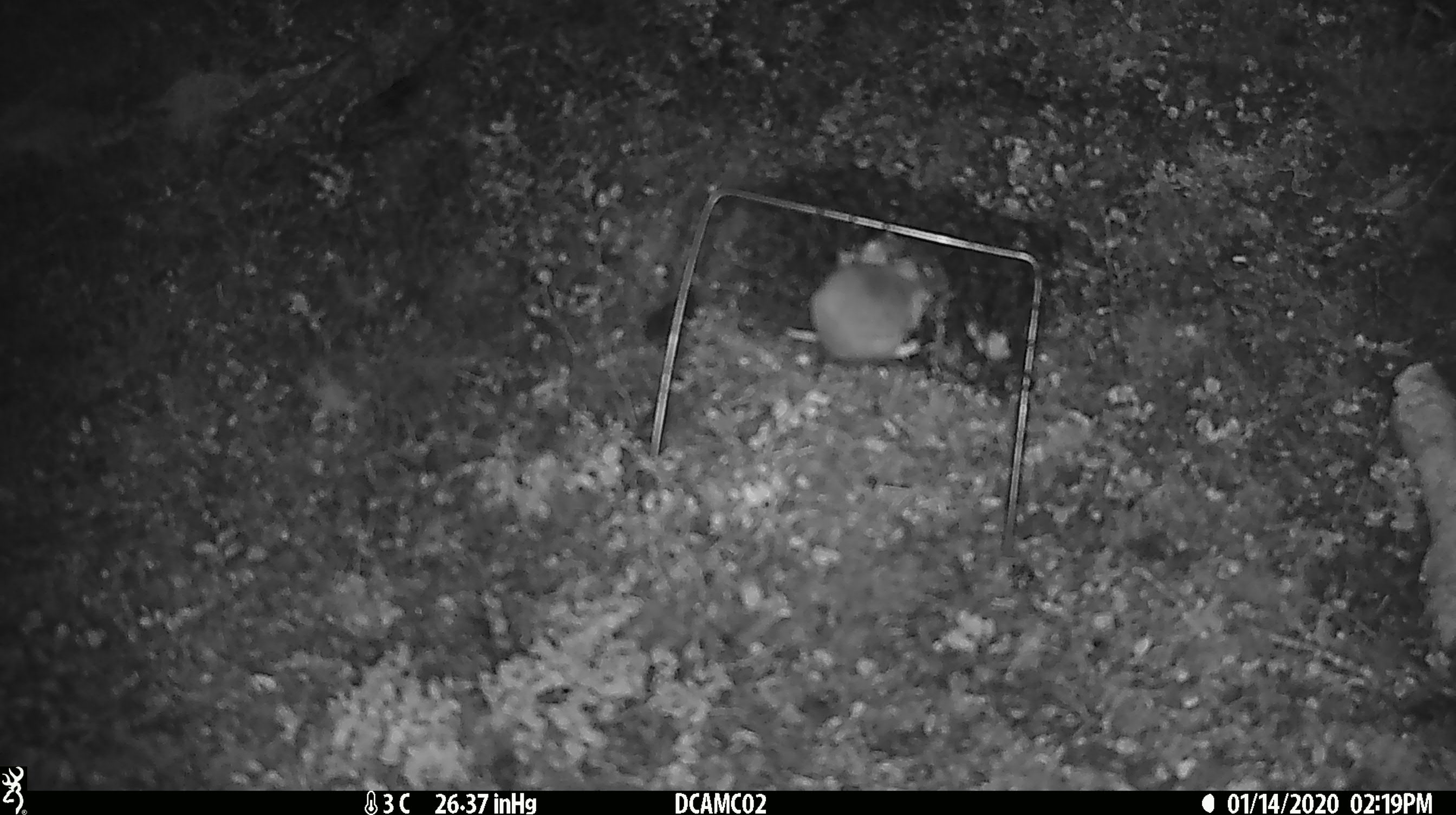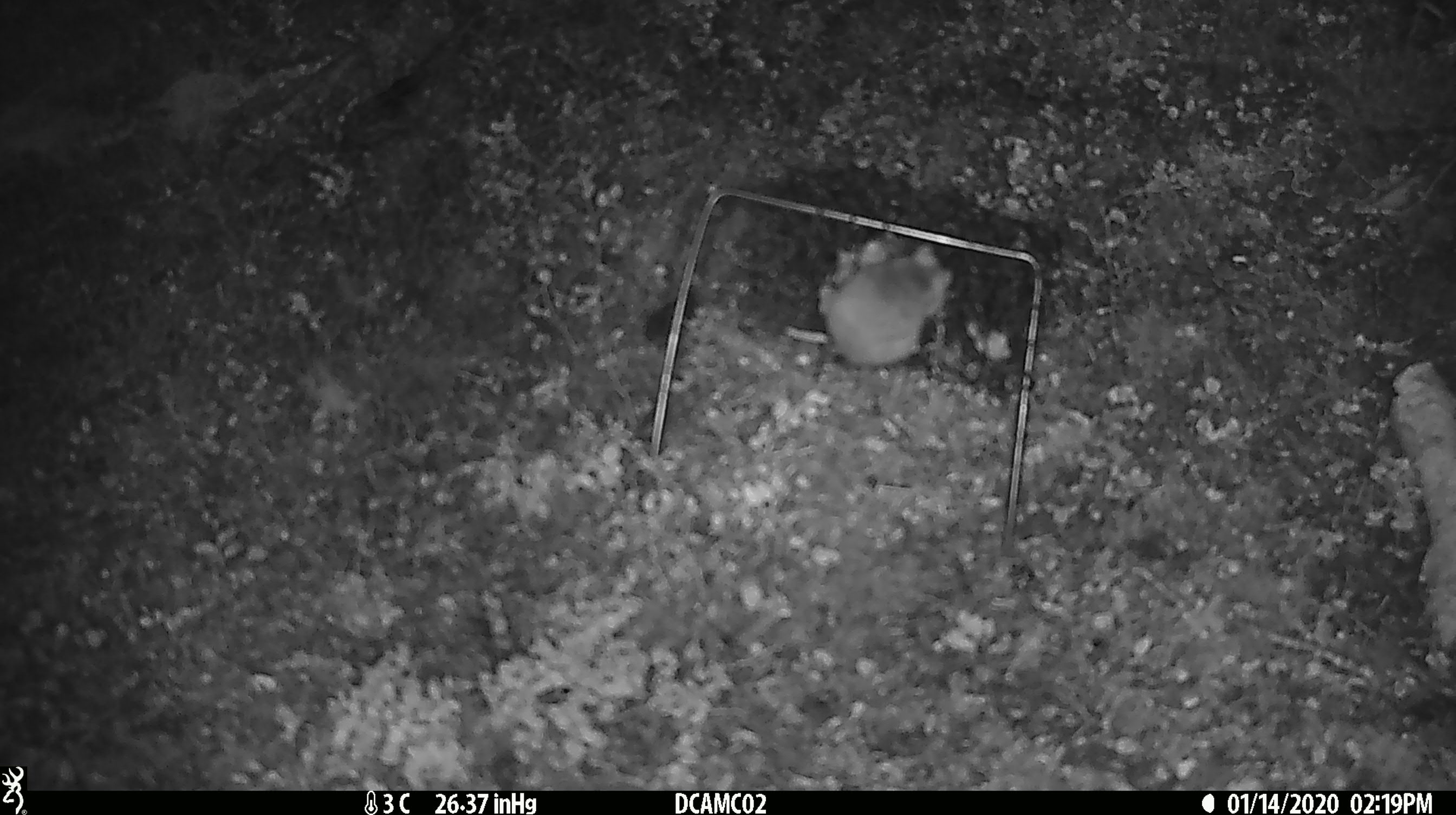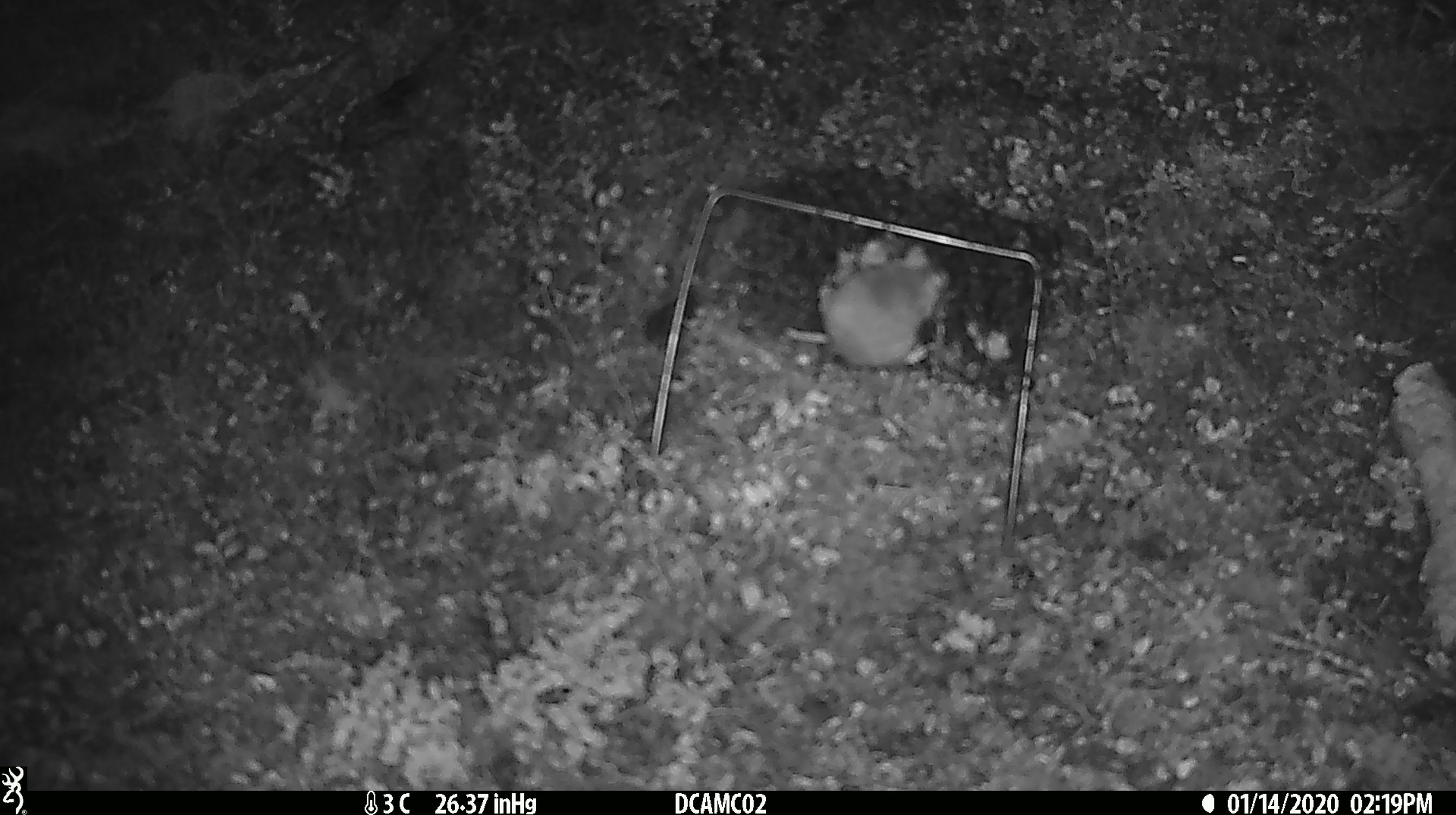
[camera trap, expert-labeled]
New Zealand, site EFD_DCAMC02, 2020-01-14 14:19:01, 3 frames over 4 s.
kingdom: Animalia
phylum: Chordata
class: Mammalia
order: Rodentia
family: Muridae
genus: Mus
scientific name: Mus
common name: mouse